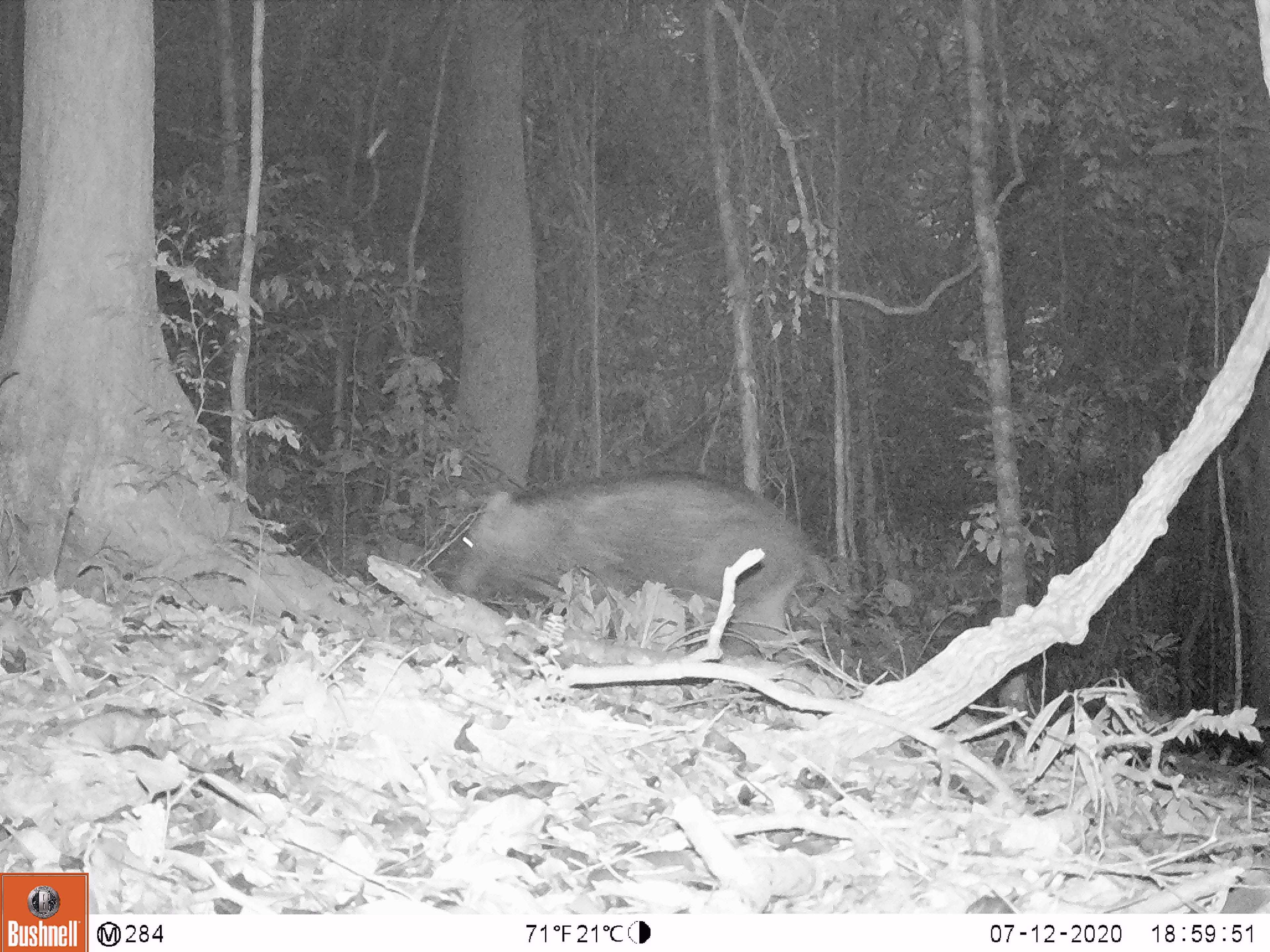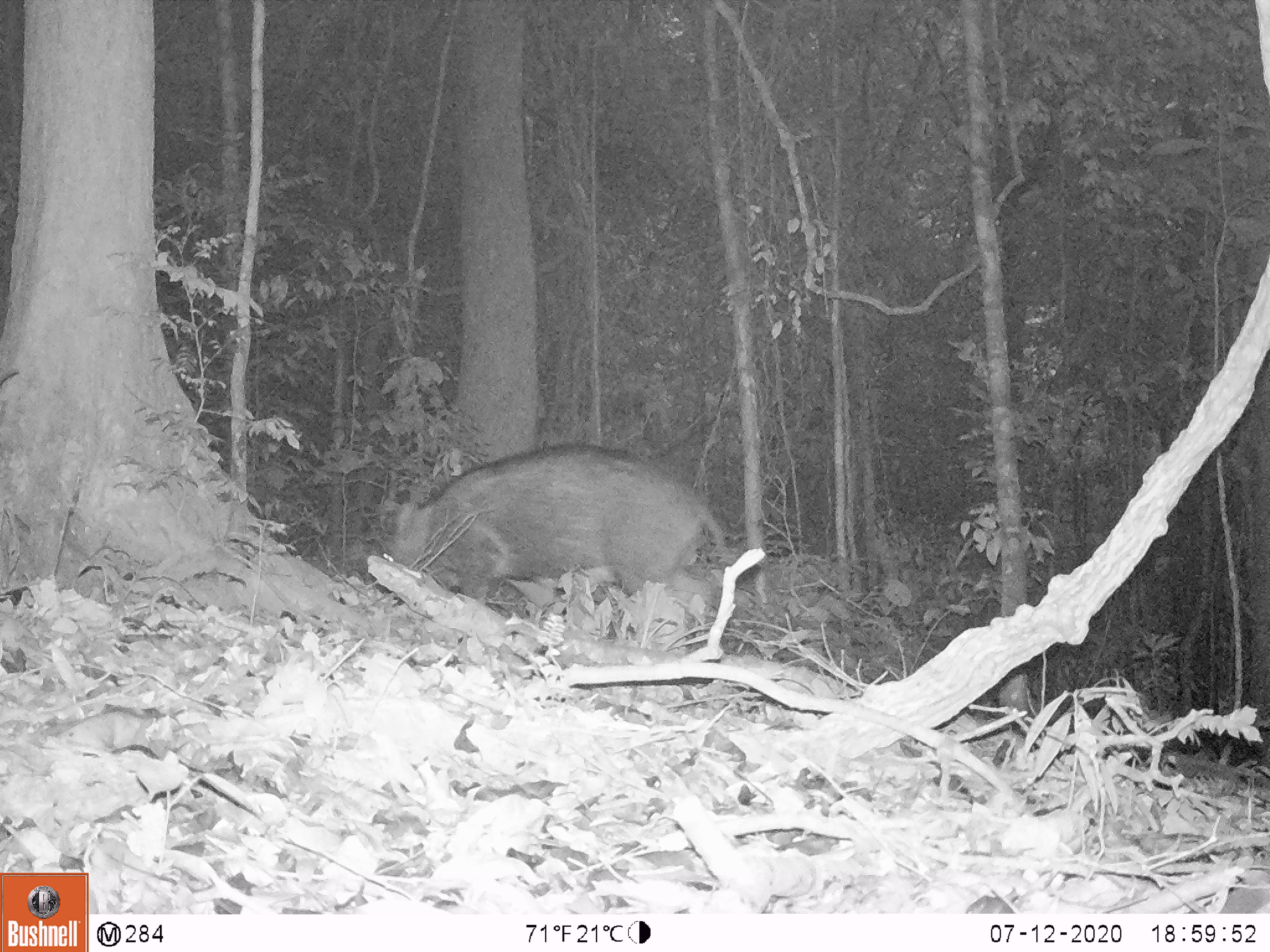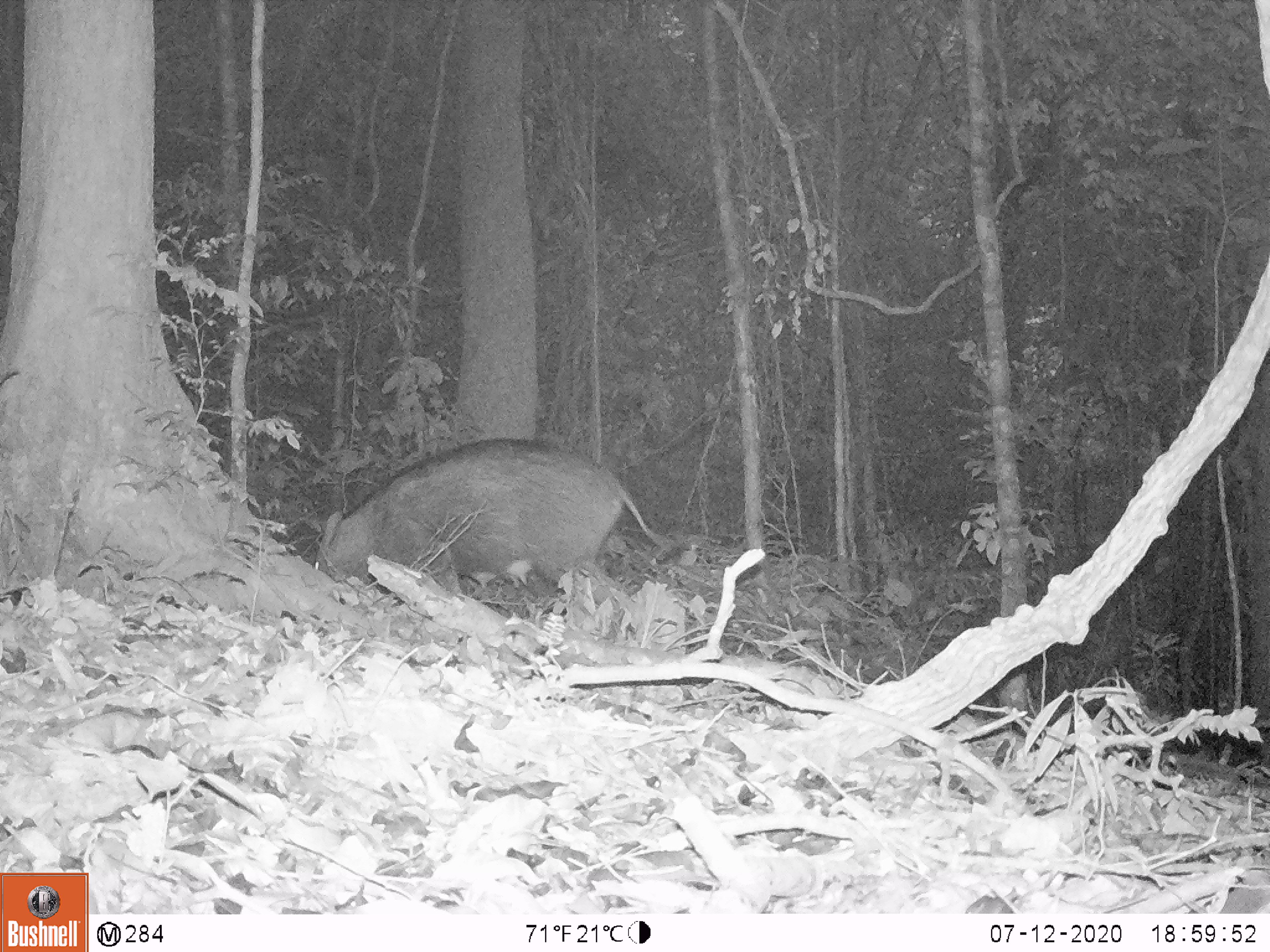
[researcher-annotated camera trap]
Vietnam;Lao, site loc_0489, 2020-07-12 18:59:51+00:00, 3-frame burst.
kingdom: Animalia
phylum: Chordata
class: Mammalia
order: Artiodactyla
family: Suidae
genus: Sus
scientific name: Sus scrofa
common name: eurasian wild pig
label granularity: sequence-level